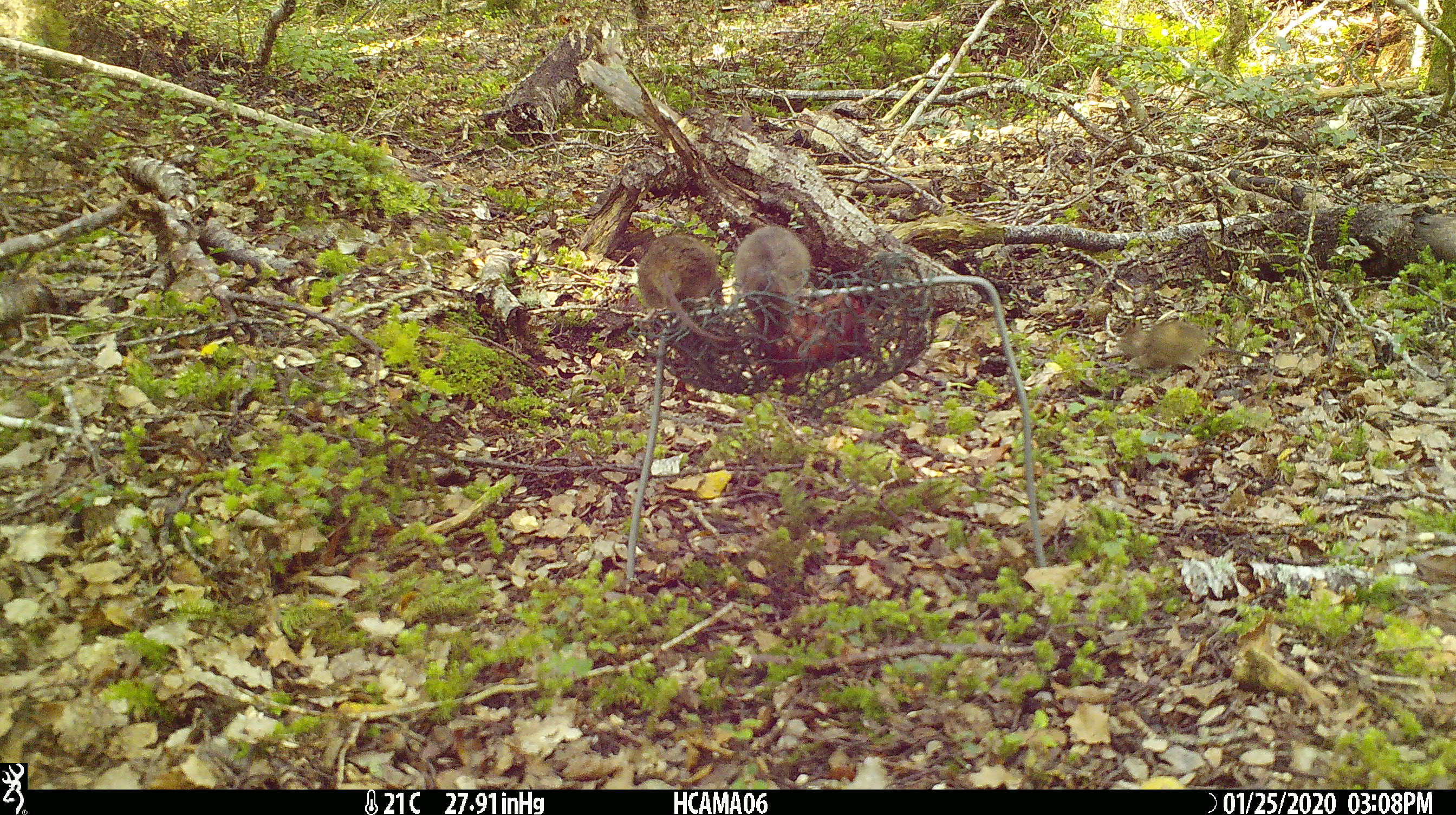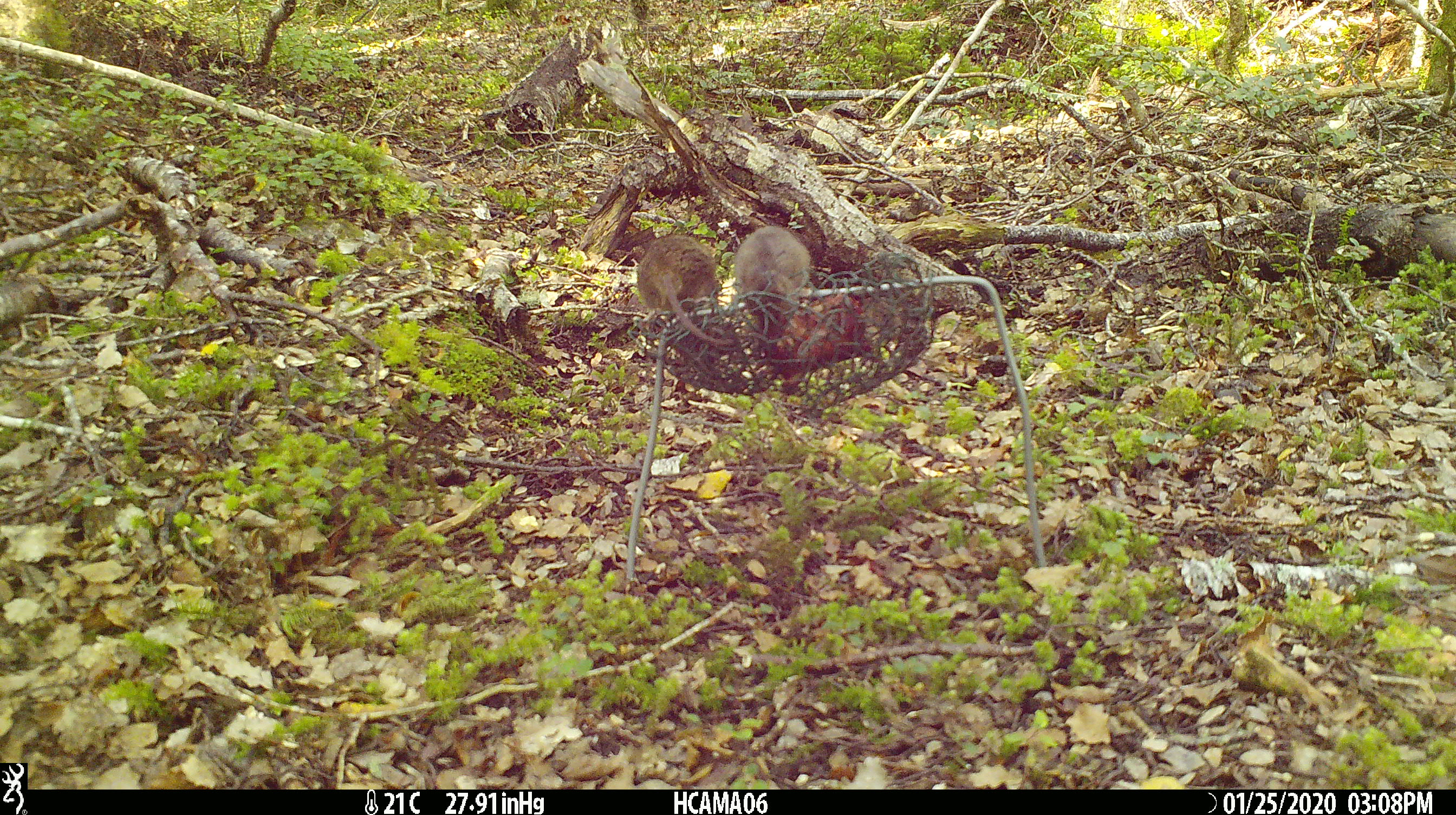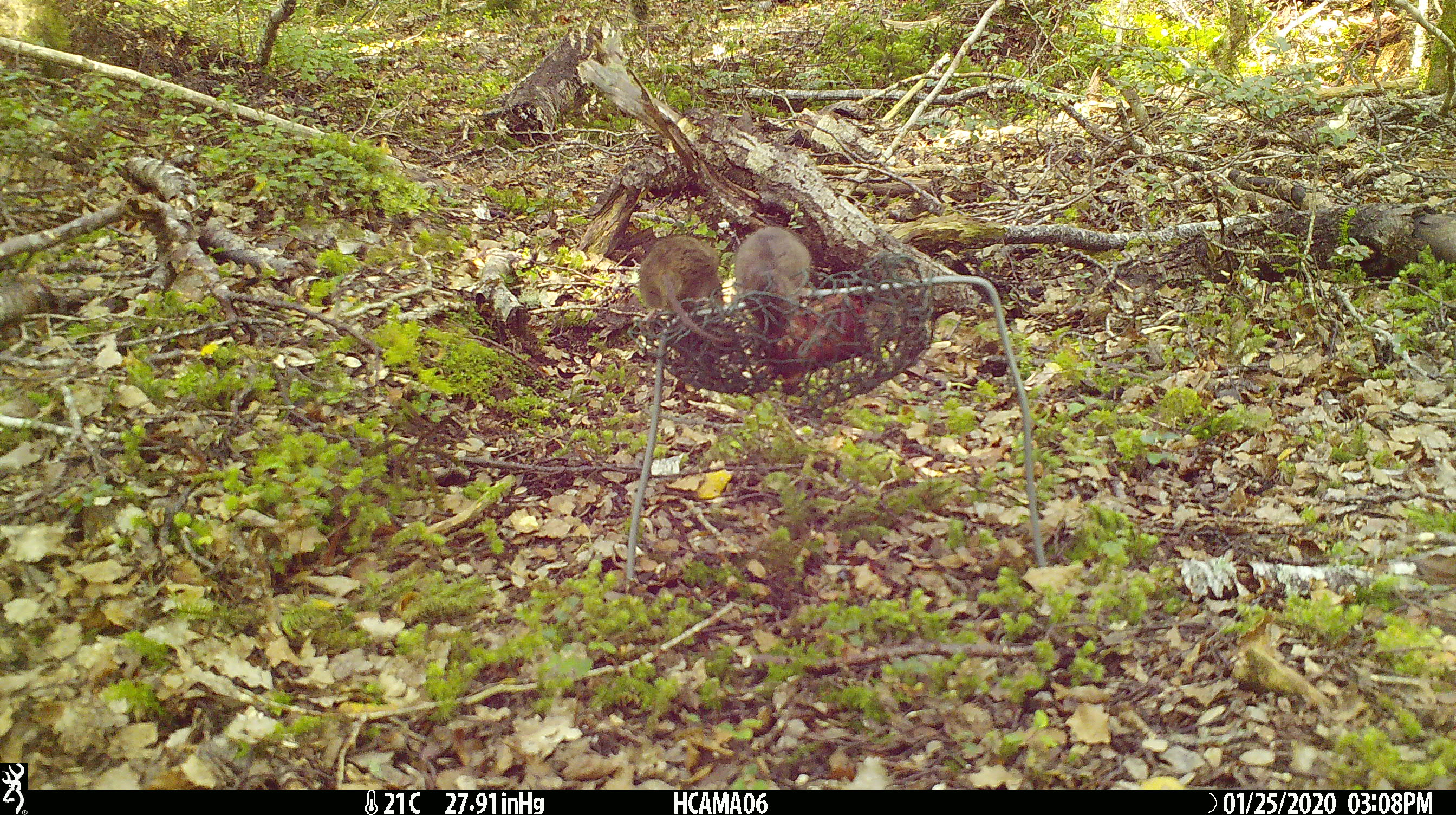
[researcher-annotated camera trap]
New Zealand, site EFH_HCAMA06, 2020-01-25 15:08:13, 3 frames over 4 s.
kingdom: Animalia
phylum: Chordata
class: Mammalia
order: Rodentia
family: Muridae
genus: Mus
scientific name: Mus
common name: mouse